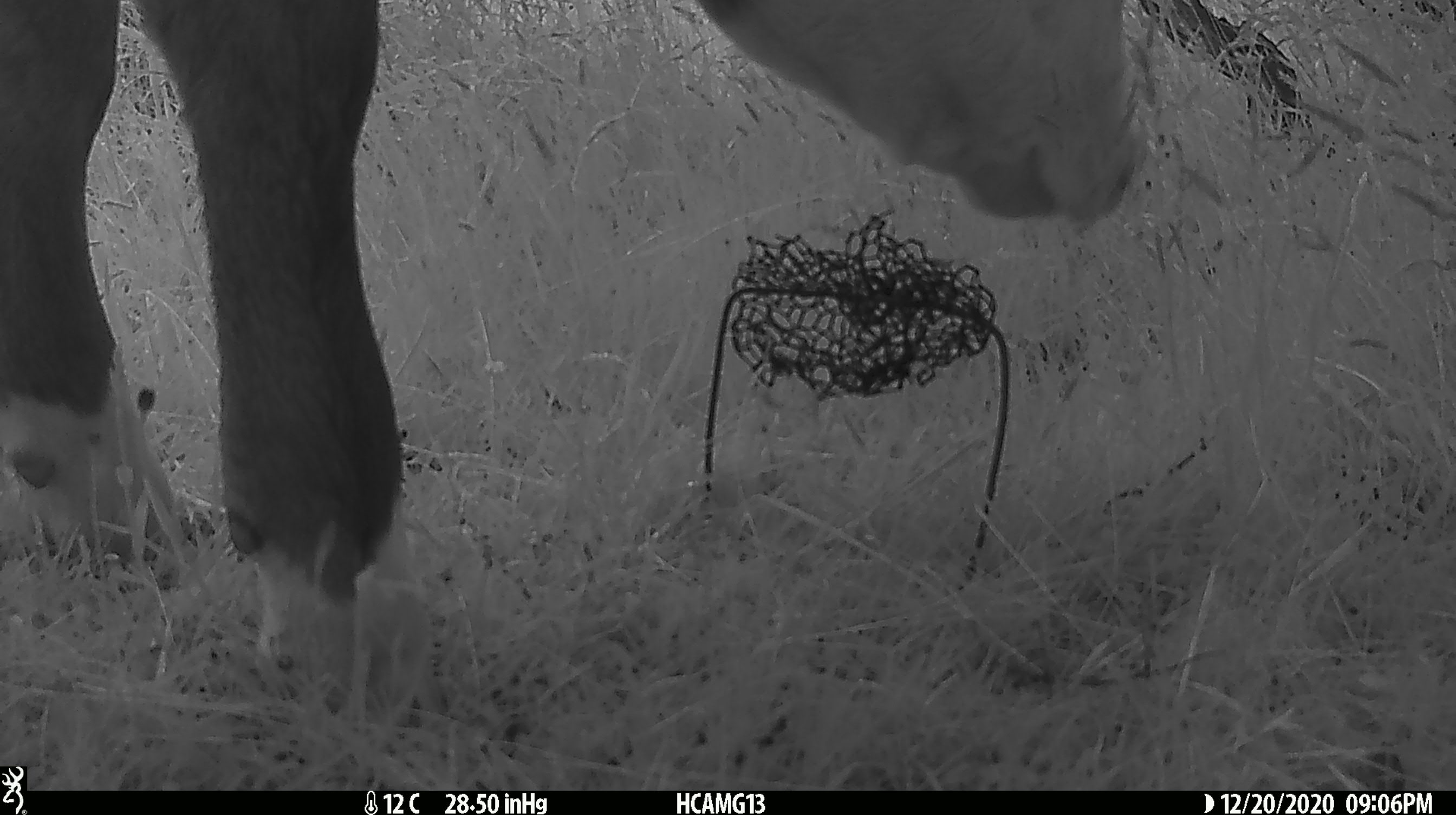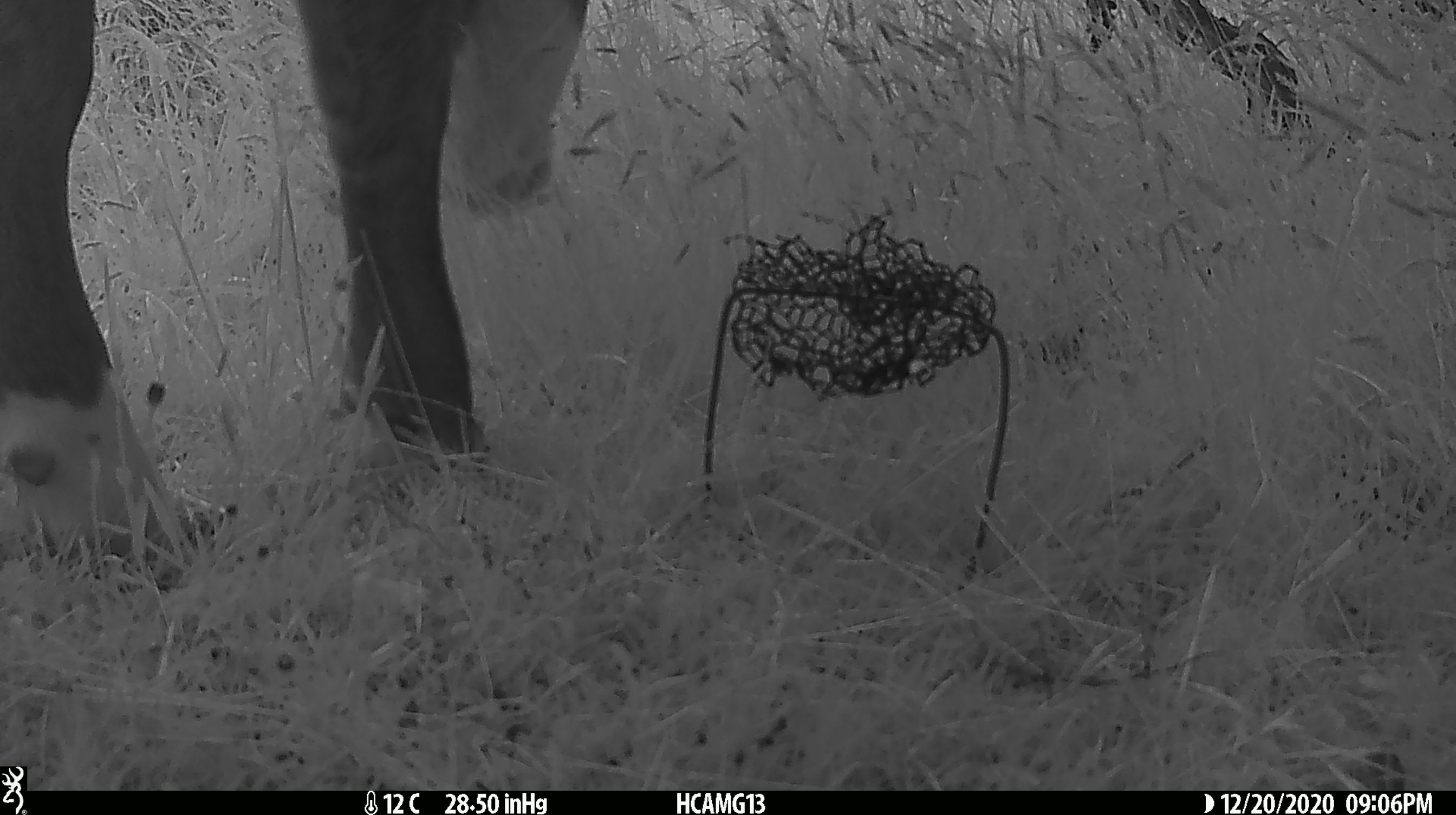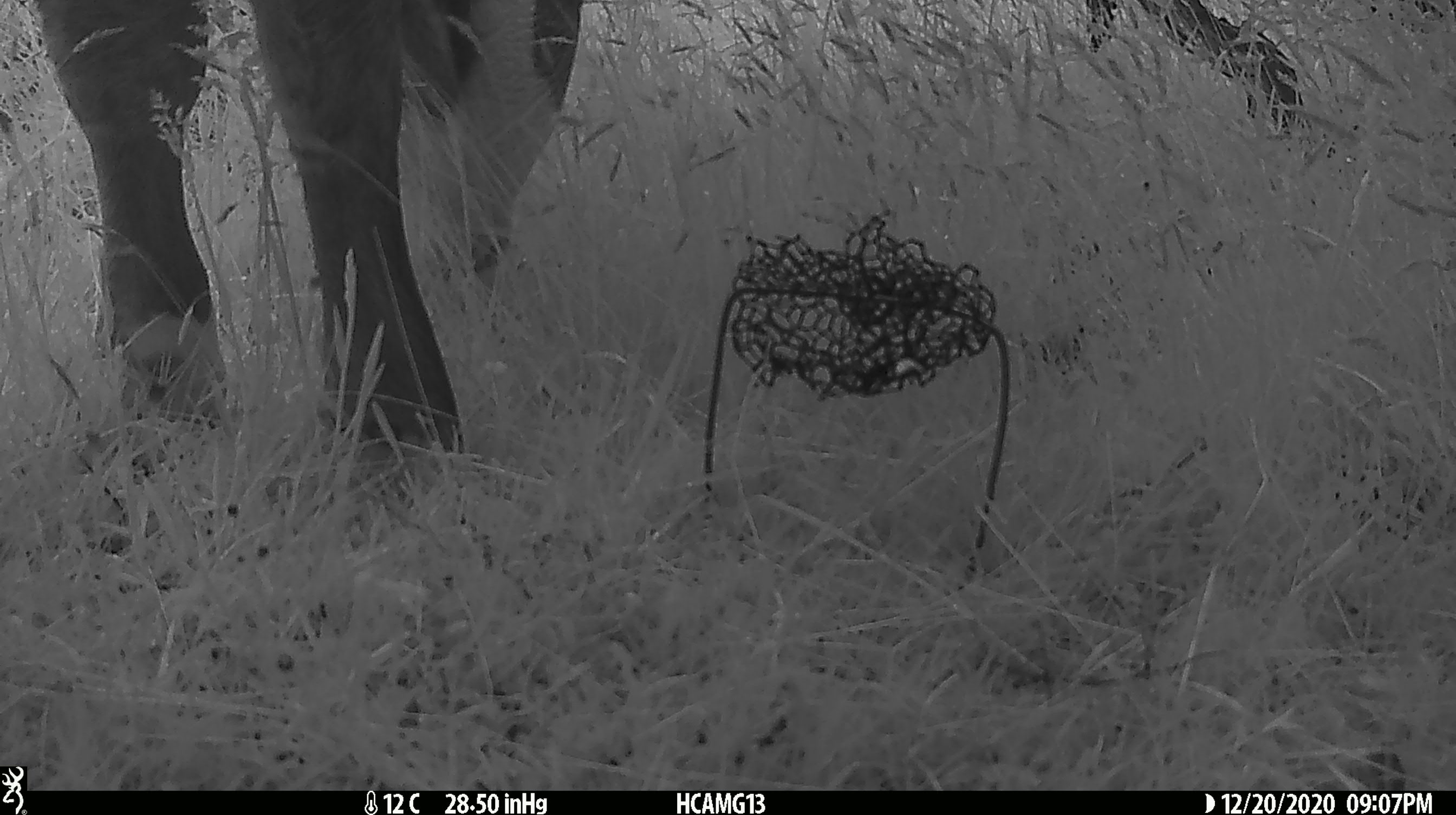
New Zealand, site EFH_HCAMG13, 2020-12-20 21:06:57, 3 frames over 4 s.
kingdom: Animalia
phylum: Chordata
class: Mammalia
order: Artiodactyla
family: Bovidae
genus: Bos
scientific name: Bos taurus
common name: domestic cow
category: cow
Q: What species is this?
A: Cow (domestic cow) (Bos taurus).